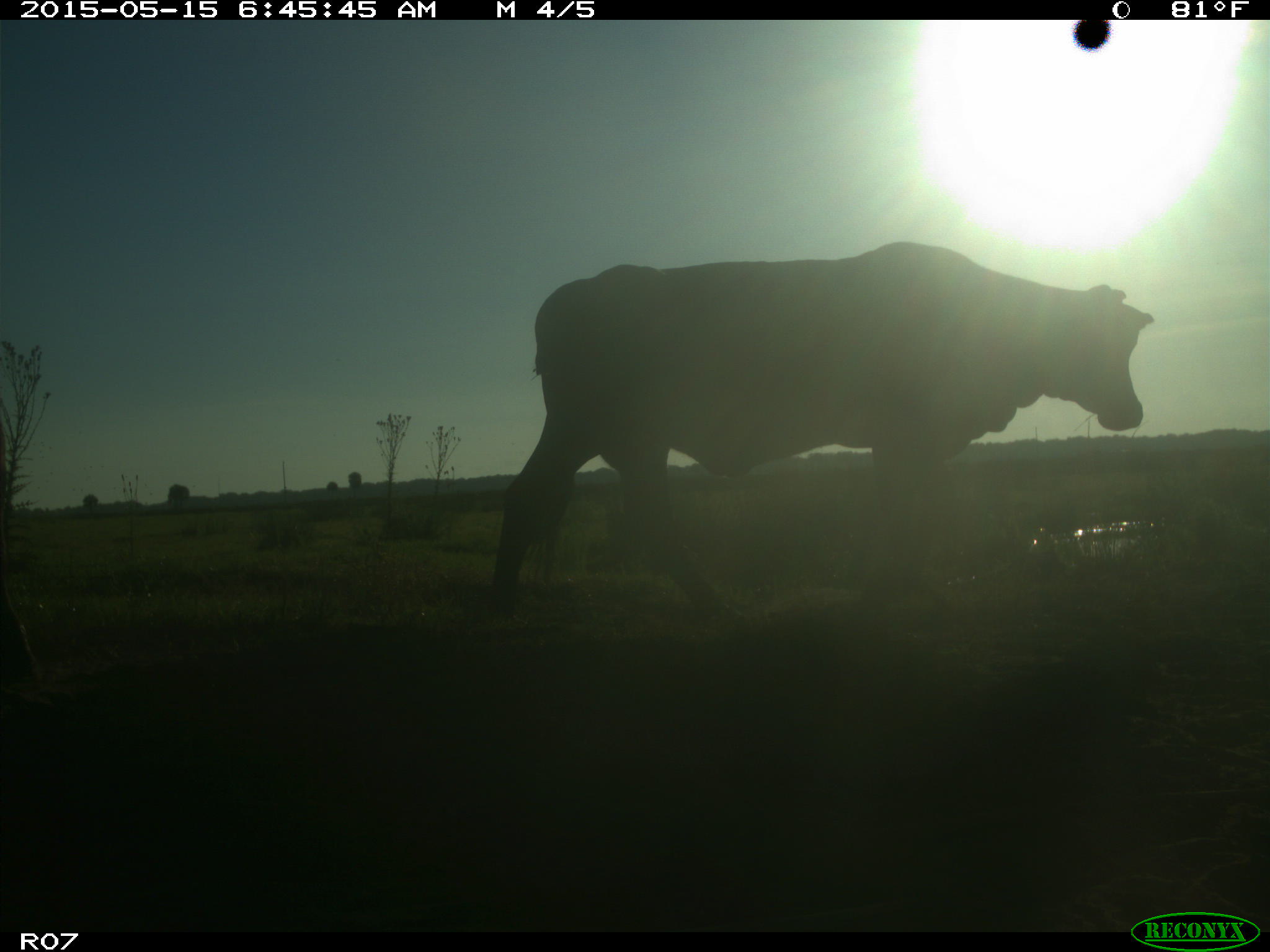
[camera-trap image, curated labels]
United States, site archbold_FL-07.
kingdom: Animalia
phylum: Chordata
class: Mammalia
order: Artiodactyla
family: Bovidae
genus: Bos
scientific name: Bos taurus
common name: domestic cow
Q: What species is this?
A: Bos taurus (domestic cow).